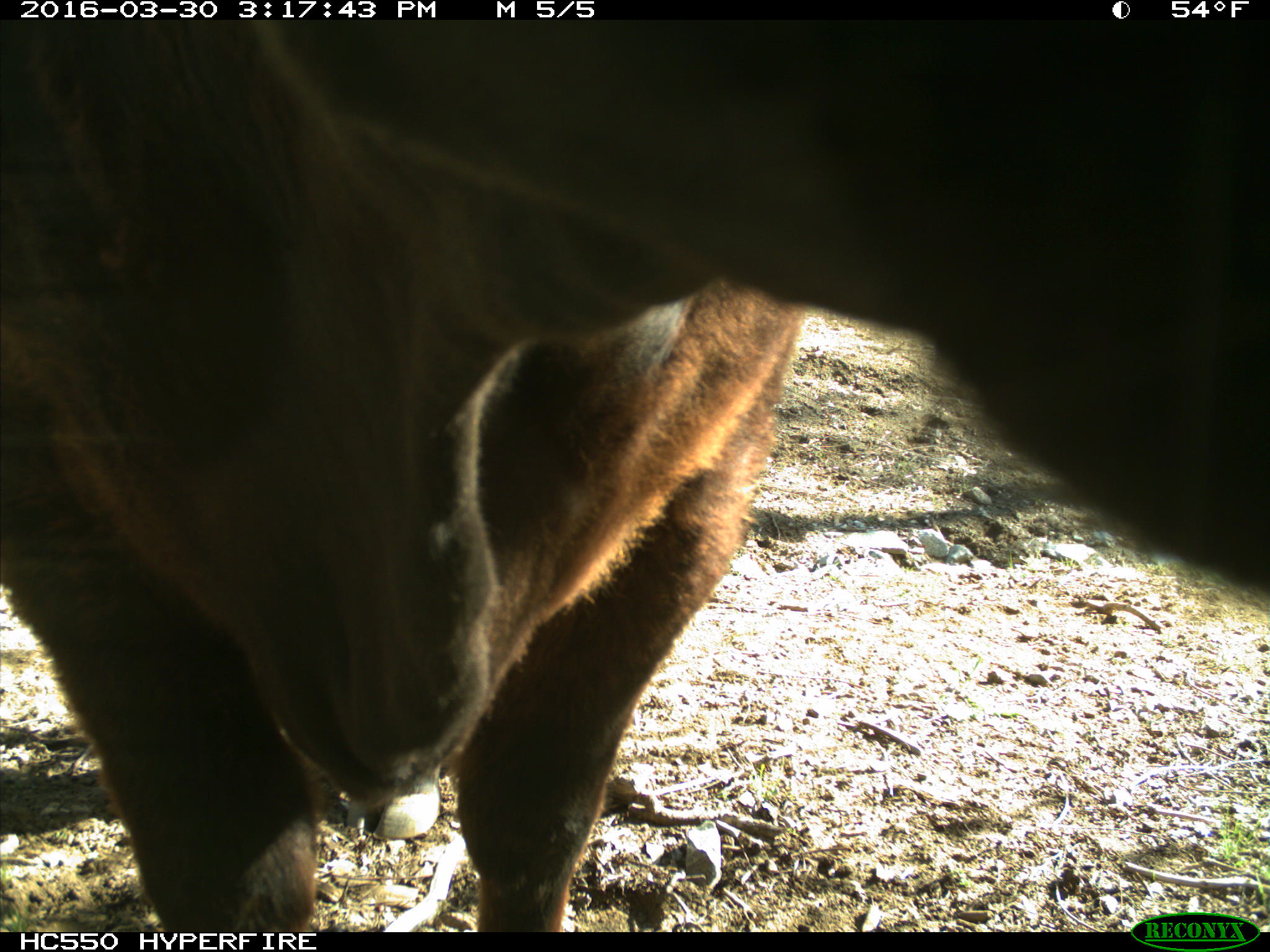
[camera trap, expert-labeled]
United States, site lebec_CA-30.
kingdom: Animalia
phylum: Chordata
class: Mammalia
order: Artiodactyla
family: Bovidae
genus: Bos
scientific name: Bos taurus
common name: domestic cow